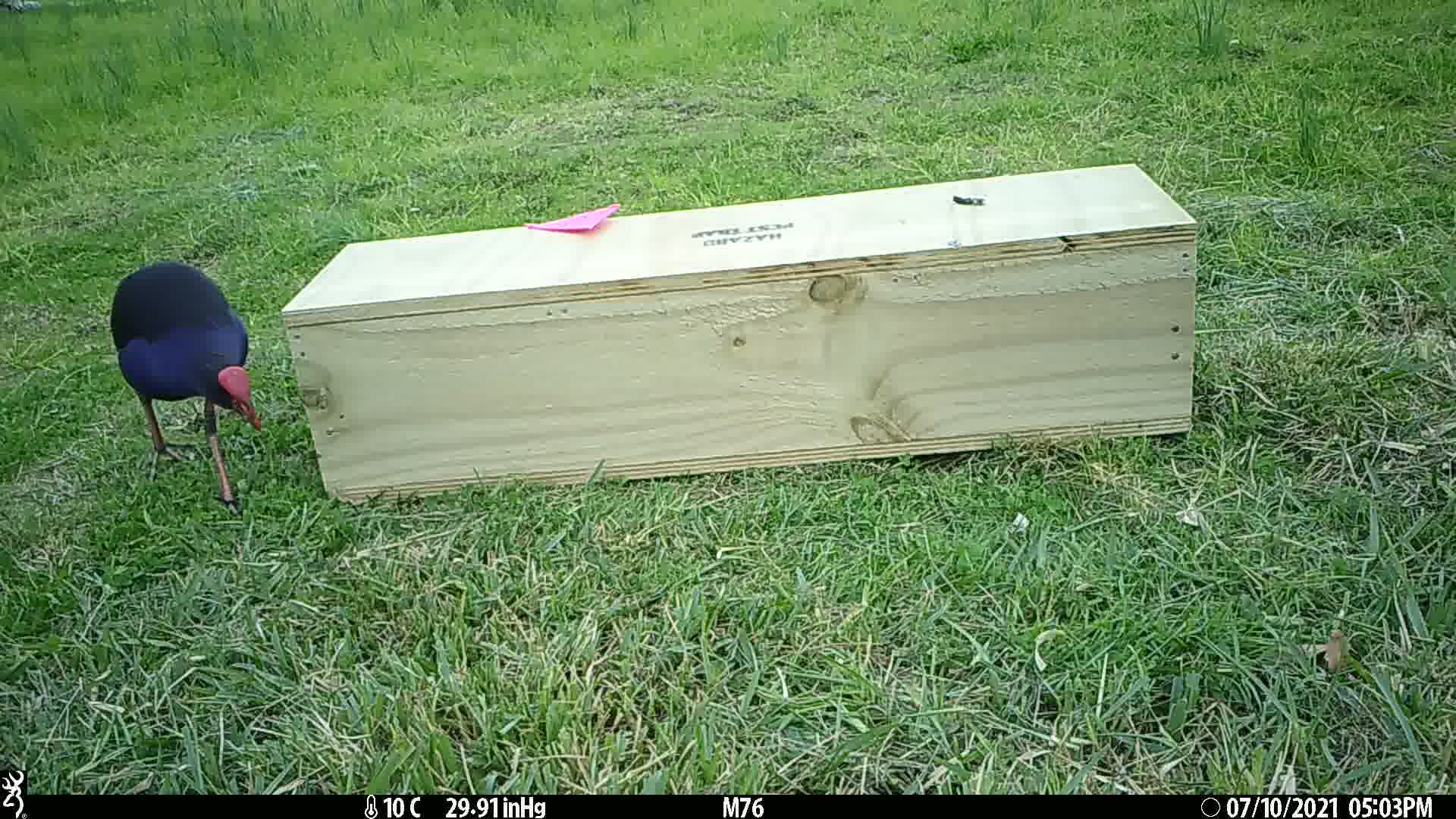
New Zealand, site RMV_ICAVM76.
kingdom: Animalia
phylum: Chordata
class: Aves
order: Gruiformes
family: Rallidae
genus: Porphyrio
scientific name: Porphyrio melanotus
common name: australasian swamphen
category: pukeko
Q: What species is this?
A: Pukeko (australasian swamphen) (Porphyrio melanotus).